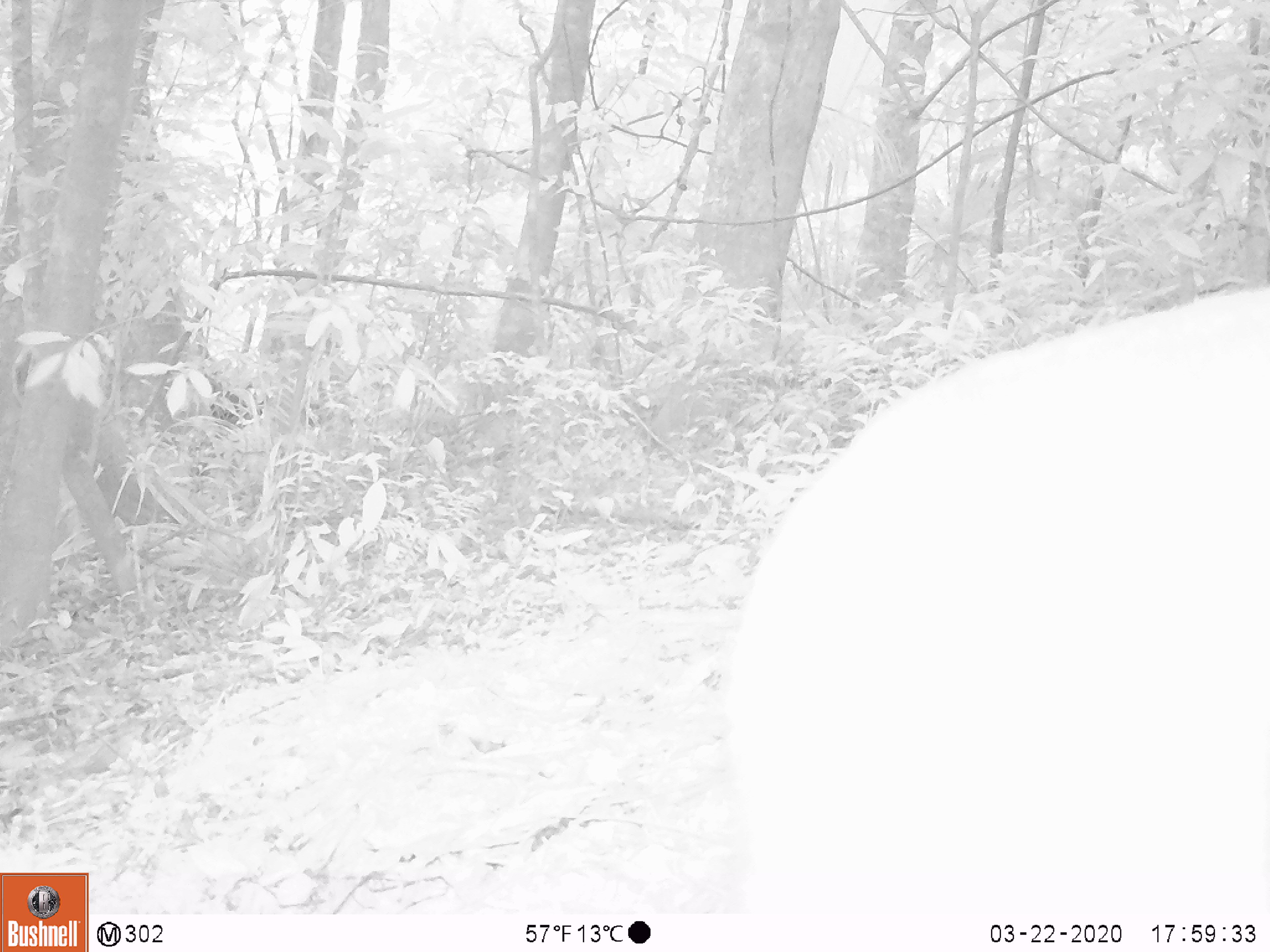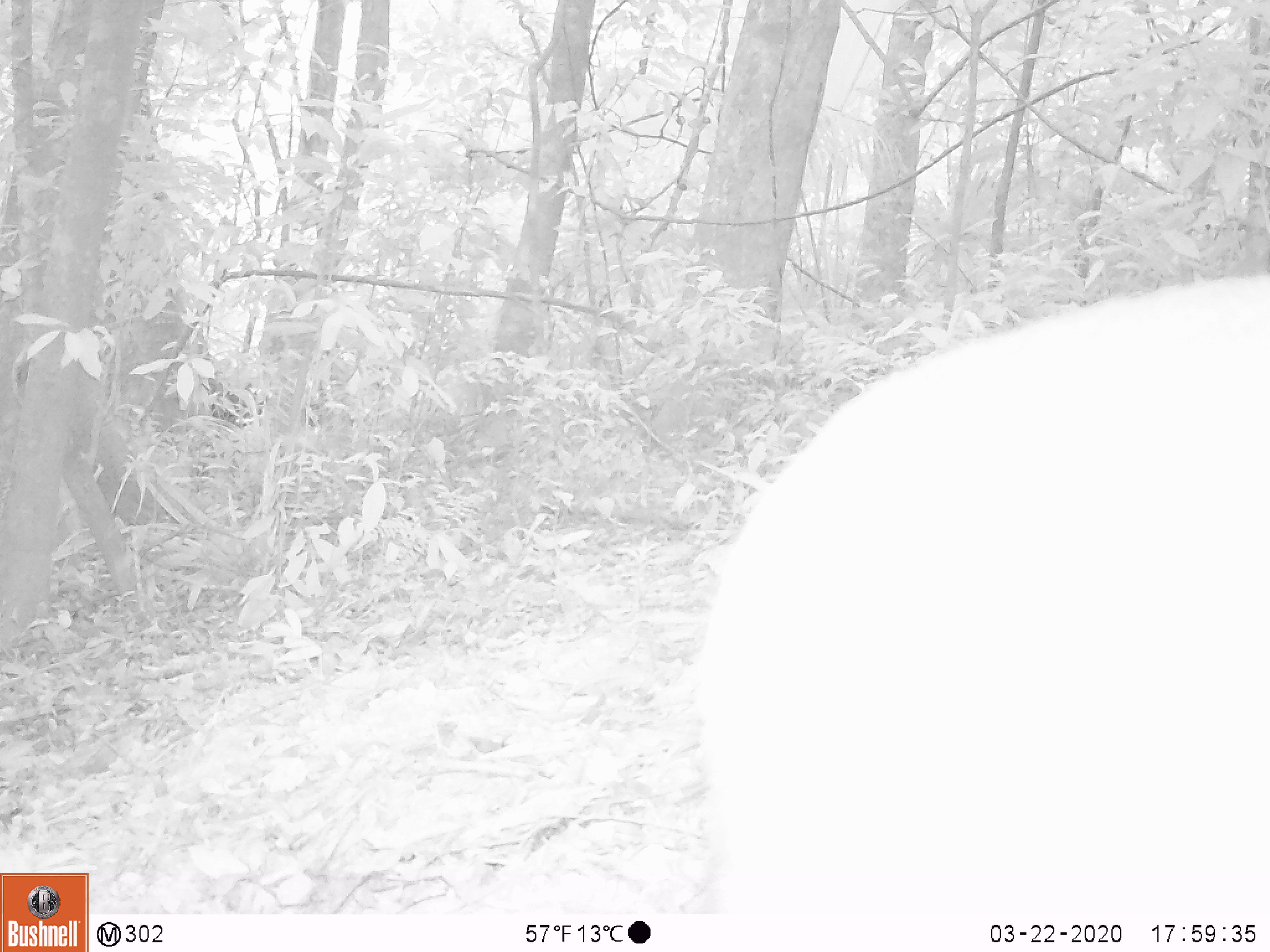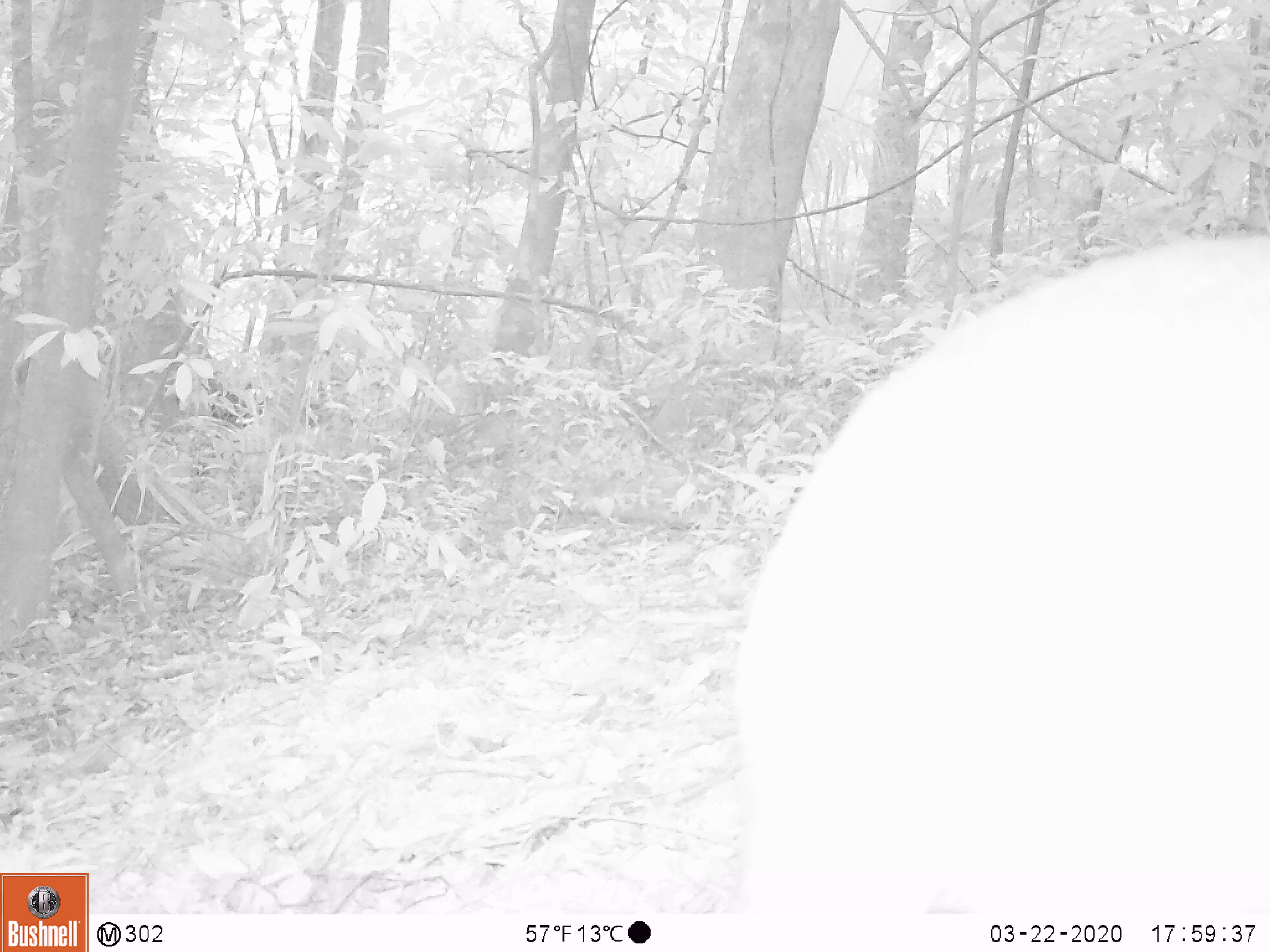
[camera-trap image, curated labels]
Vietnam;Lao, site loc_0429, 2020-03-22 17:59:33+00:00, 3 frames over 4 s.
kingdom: Animalia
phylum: Chordata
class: Mammalia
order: Artiodactyla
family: Cervidae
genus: Muntiacus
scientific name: Muntiacus rooseveltorum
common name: roosevelt's muntjac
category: roosevelts muntjac group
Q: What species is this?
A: Roosevelts muntjac group (roosevelt's muntjac) (Muntiacus rooseveltorum).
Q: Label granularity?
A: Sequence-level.